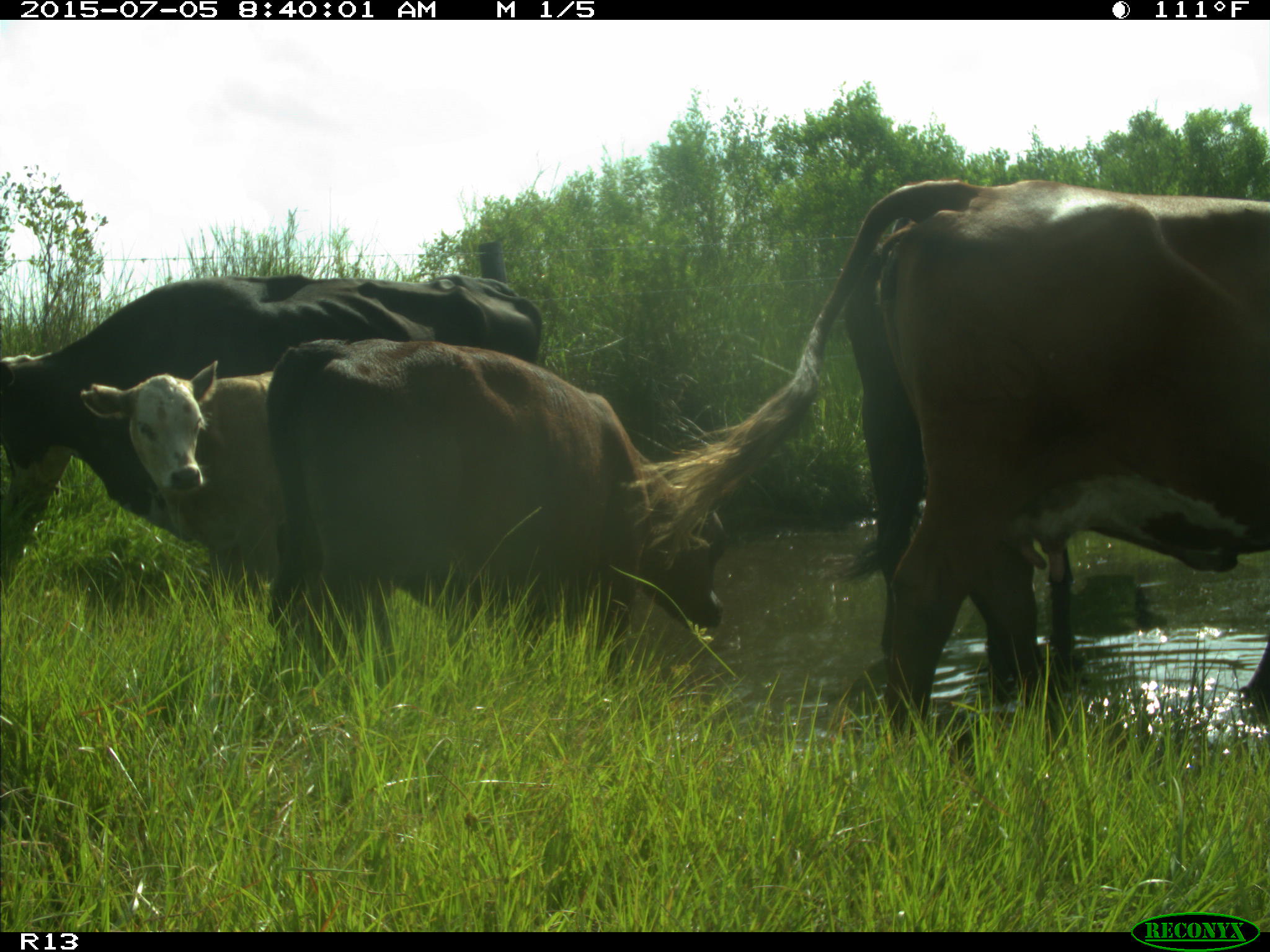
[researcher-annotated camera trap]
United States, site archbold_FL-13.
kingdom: Animalia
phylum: Chordata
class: Mammalia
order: Artiodactyla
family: Bovidae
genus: Bos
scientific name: Bos taurus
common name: domestic cow